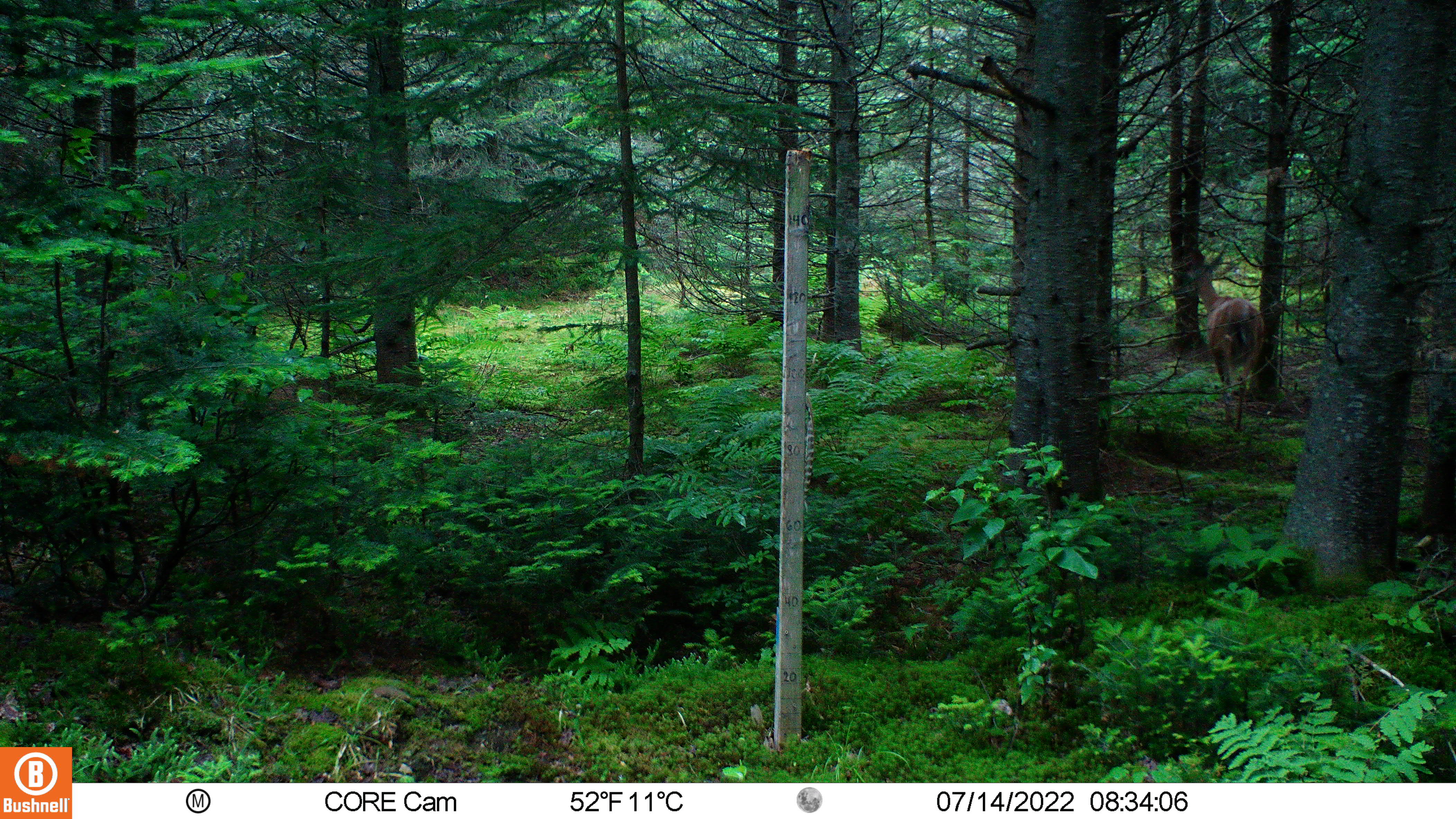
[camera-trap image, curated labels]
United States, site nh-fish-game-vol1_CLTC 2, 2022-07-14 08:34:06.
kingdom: Animalia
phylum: Chordata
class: Mammalia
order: Artiodactyla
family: Cervidae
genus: Odocoileus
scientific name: Odocoileus virginianus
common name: white-tailed deer